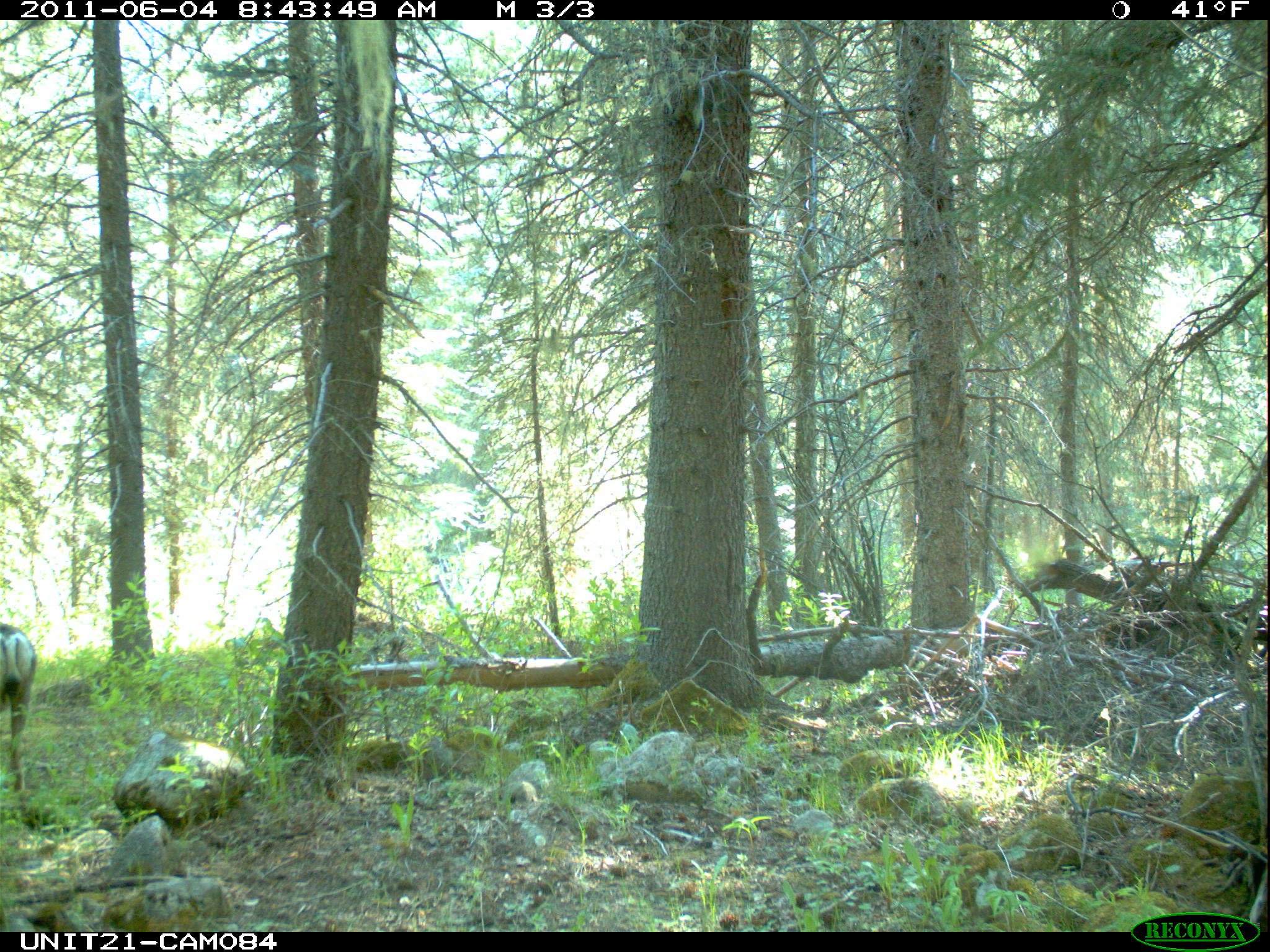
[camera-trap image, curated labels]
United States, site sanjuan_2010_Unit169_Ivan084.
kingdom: Animalia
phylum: Chordata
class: Mammalia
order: Artiodactyla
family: Cervidae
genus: Odocoileus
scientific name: Odocoileus hemionus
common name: mule deer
Odocoileus hemionus (mule deer).